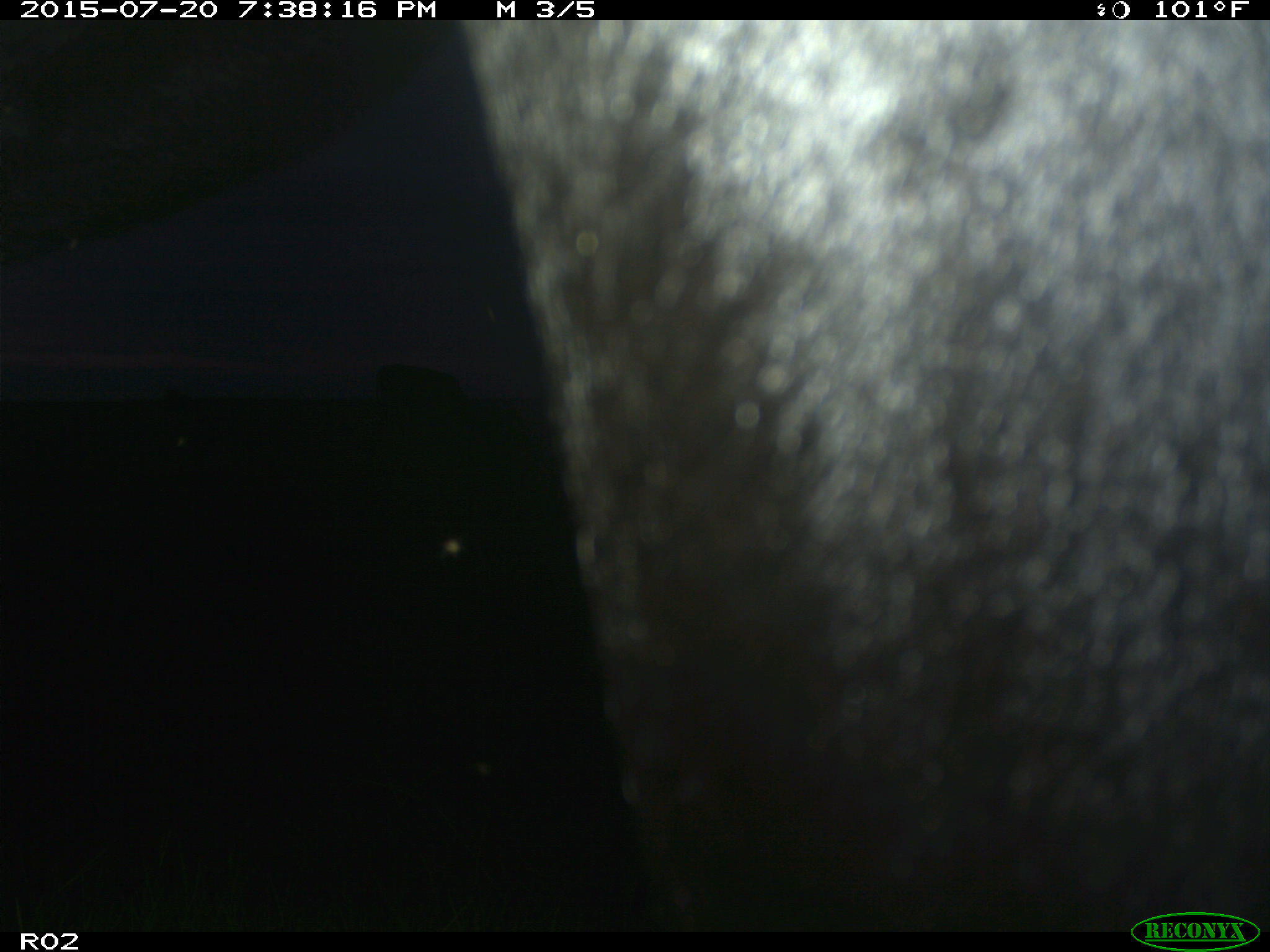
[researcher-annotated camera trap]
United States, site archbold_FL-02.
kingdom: Animalia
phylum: Chordata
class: Mammalia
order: Artiodactyla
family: Bovidae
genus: Bos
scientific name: Bos taurus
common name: domestic cow